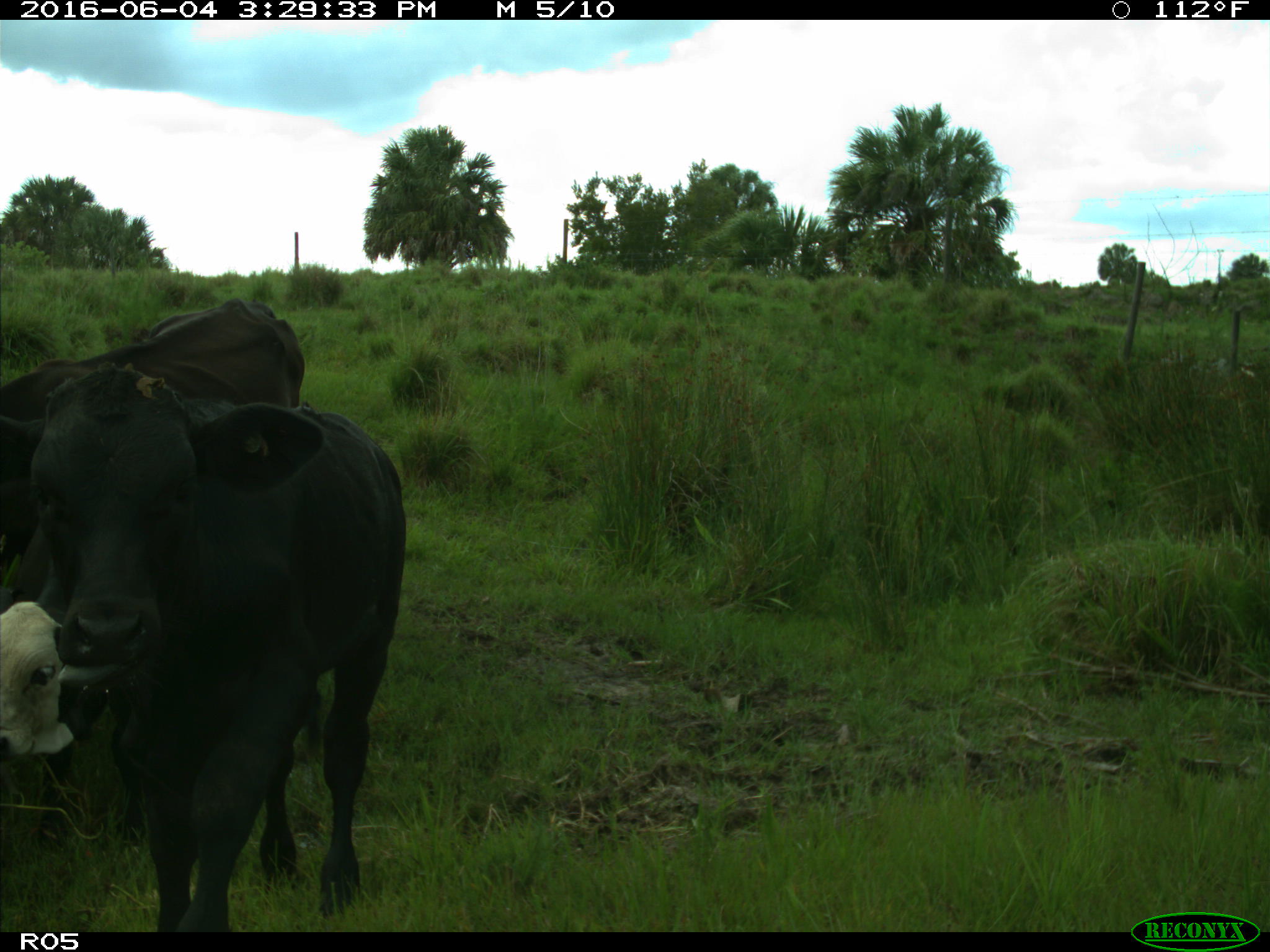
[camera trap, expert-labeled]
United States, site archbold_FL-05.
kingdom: Animalia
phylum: Chordata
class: Mammalia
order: Artiodactyla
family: Bovidae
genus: Bos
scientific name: Bos taurus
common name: domestic cow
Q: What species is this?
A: Bos taurus (domestic cow).